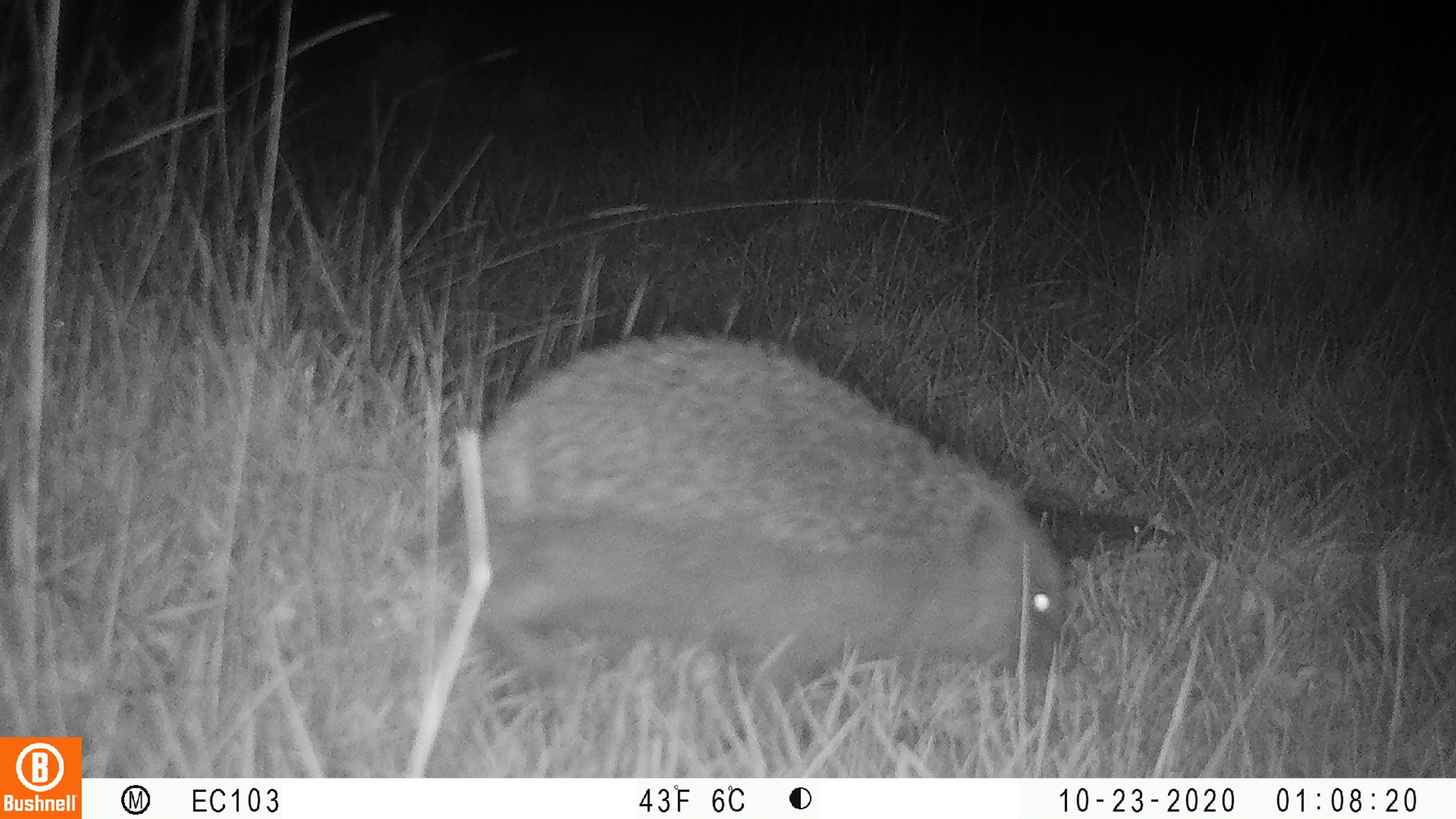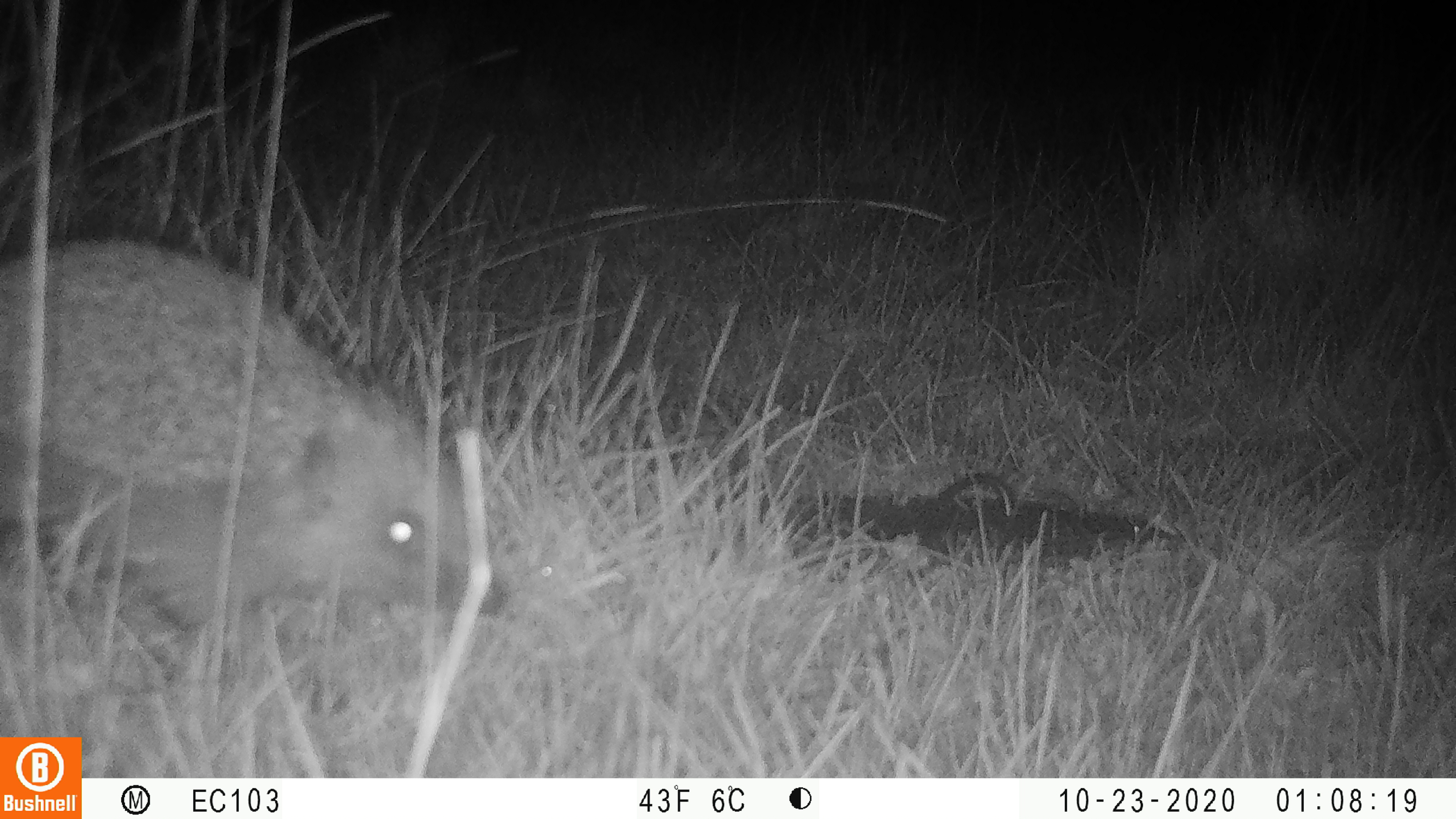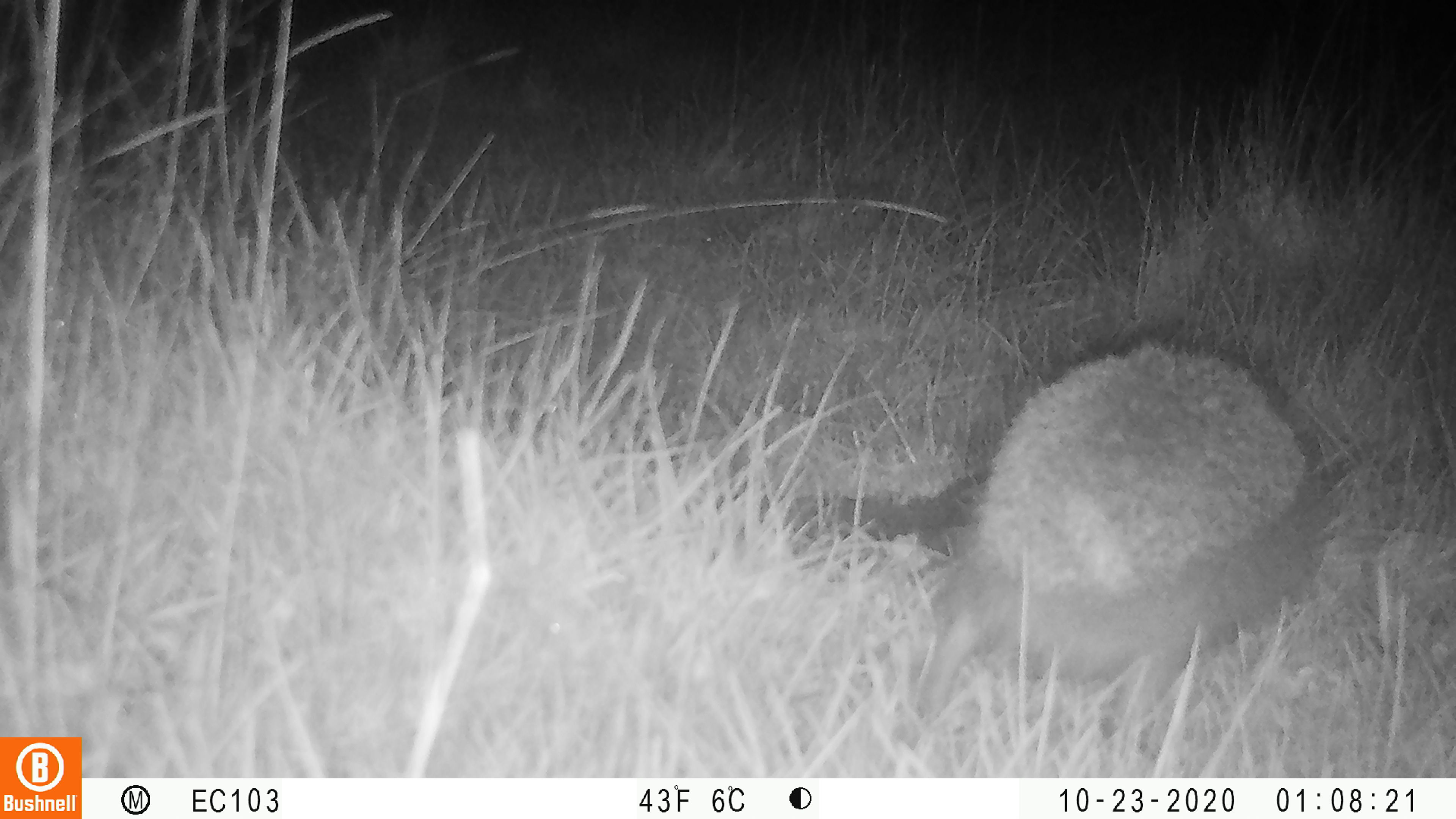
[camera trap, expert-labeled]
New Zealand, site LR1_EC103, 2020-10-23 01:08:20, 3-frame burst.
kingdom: Animalia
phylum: Chordata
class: Mammalia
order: Eulipotyphla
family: Erinaceidae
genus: Erinaceus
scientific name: Erinaceus europaeus europaeus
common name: european hedgehog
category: hedgehog